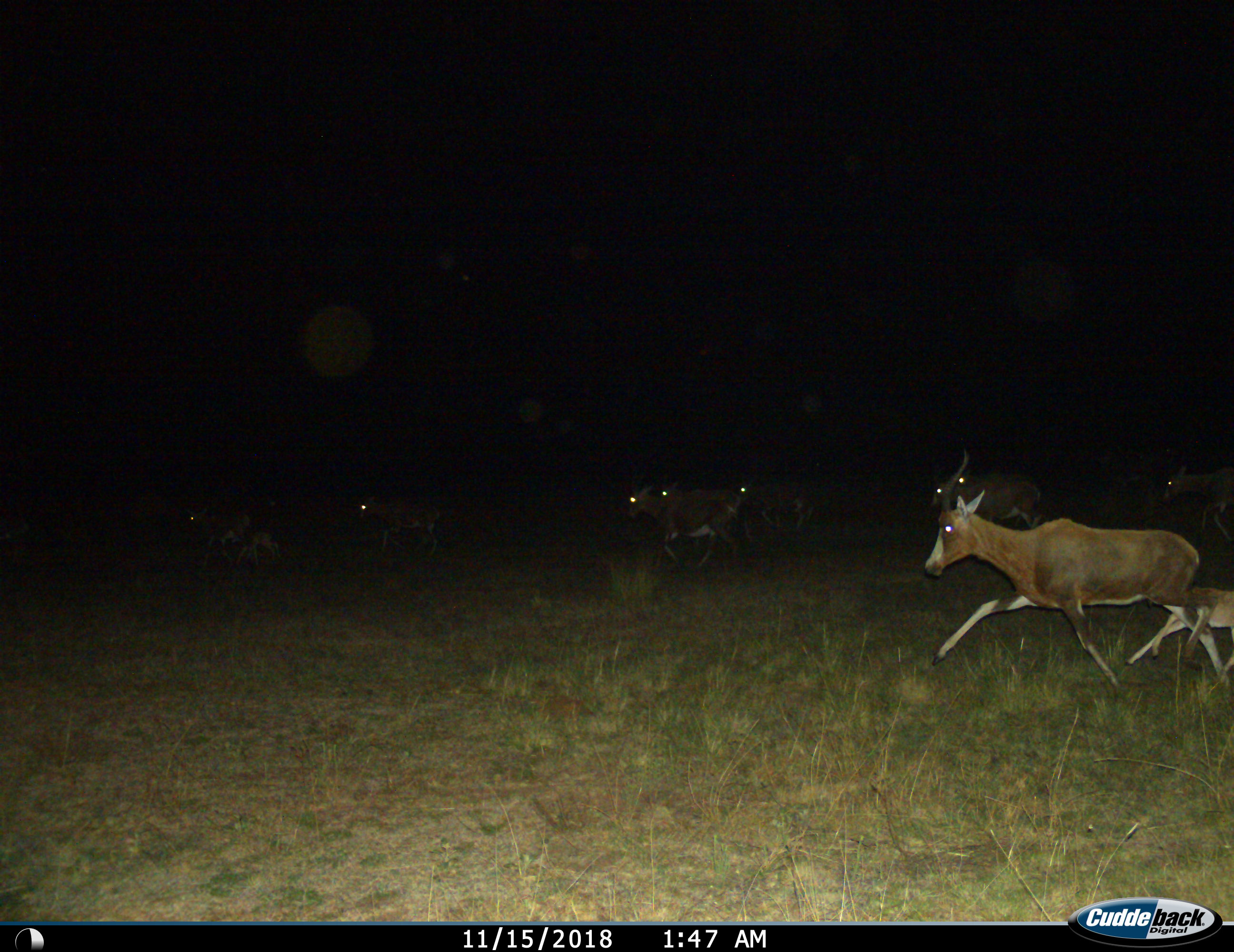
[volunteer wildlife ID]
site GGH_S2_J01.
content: unidentified animal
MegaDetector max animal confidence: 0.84